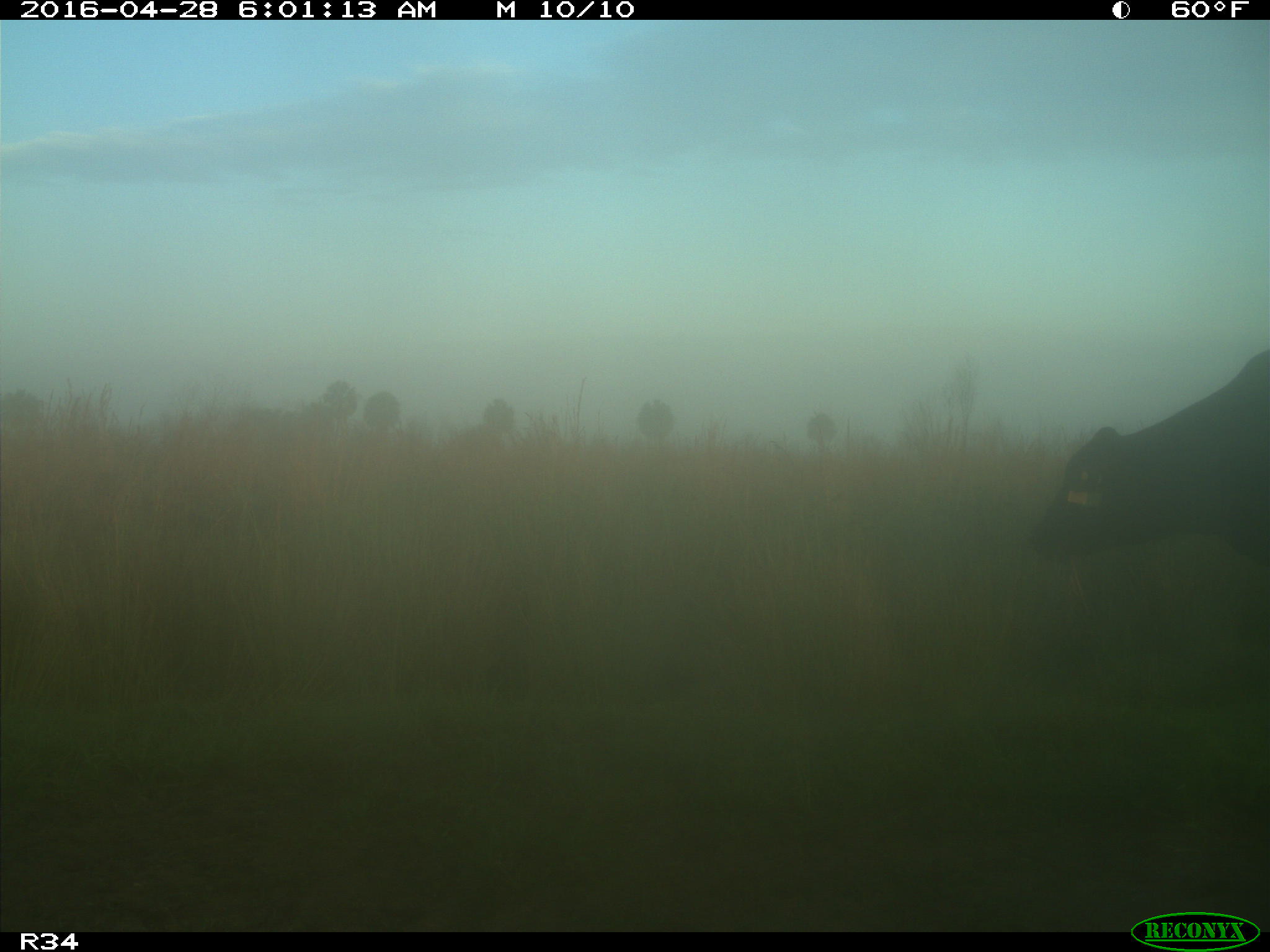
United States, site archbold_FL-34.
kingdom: Animalia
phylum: Chordata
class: Mammalia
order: Artiodactyla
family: Bovidae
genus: Bos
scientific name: Bos taurus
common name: domestic cow